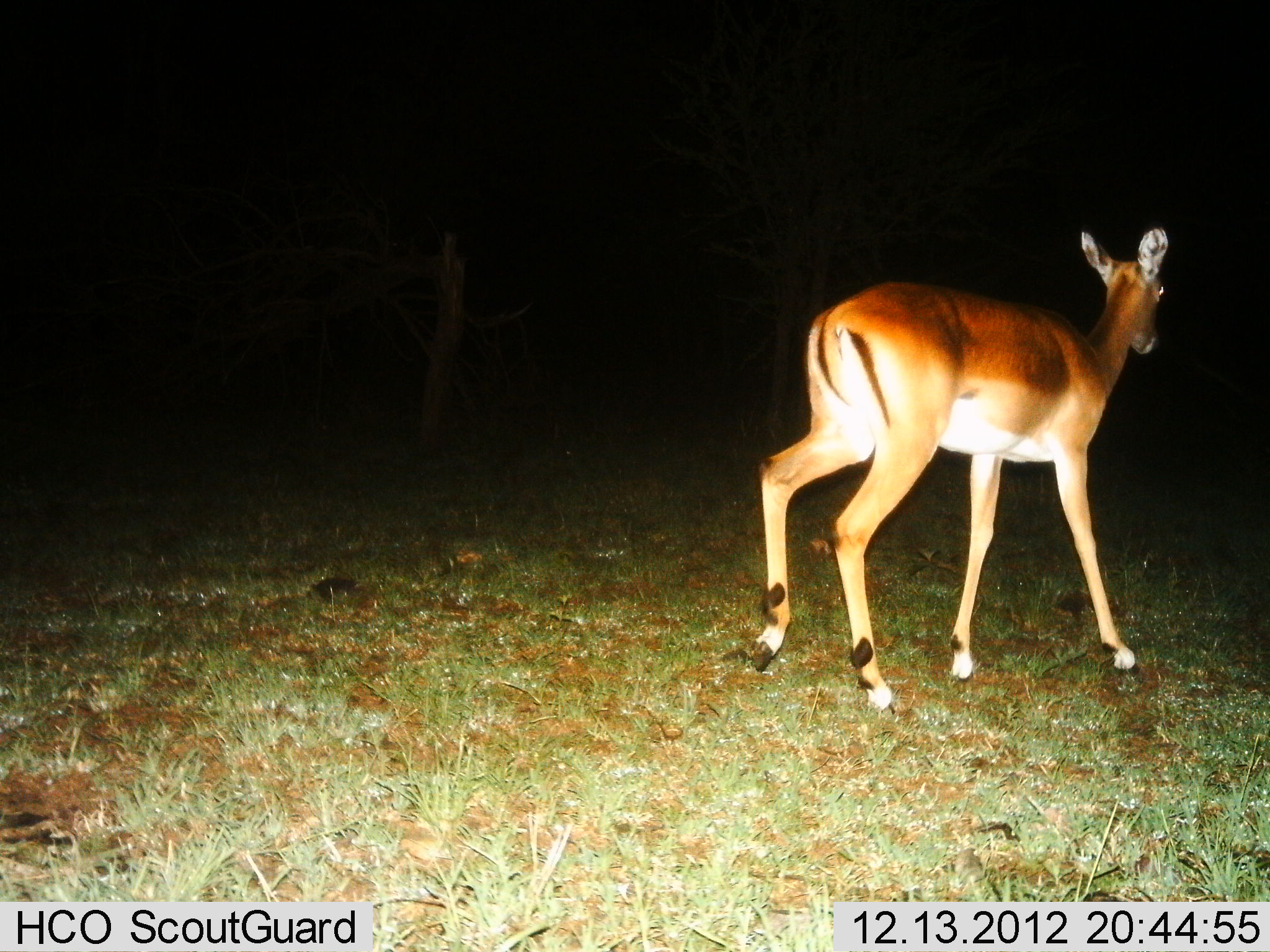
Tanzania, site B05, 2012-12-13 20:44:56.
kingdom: Animalia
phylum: Chordata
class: Mammalia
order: Artiodactyla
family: Bovidae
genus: Aepyceros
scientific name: Aepyceros melampus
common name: impala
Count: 1.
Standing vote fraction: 21%.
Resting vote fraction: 0%.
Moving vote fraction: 79%.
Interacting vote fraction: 0%.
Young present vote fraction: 0%.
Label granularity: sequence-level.